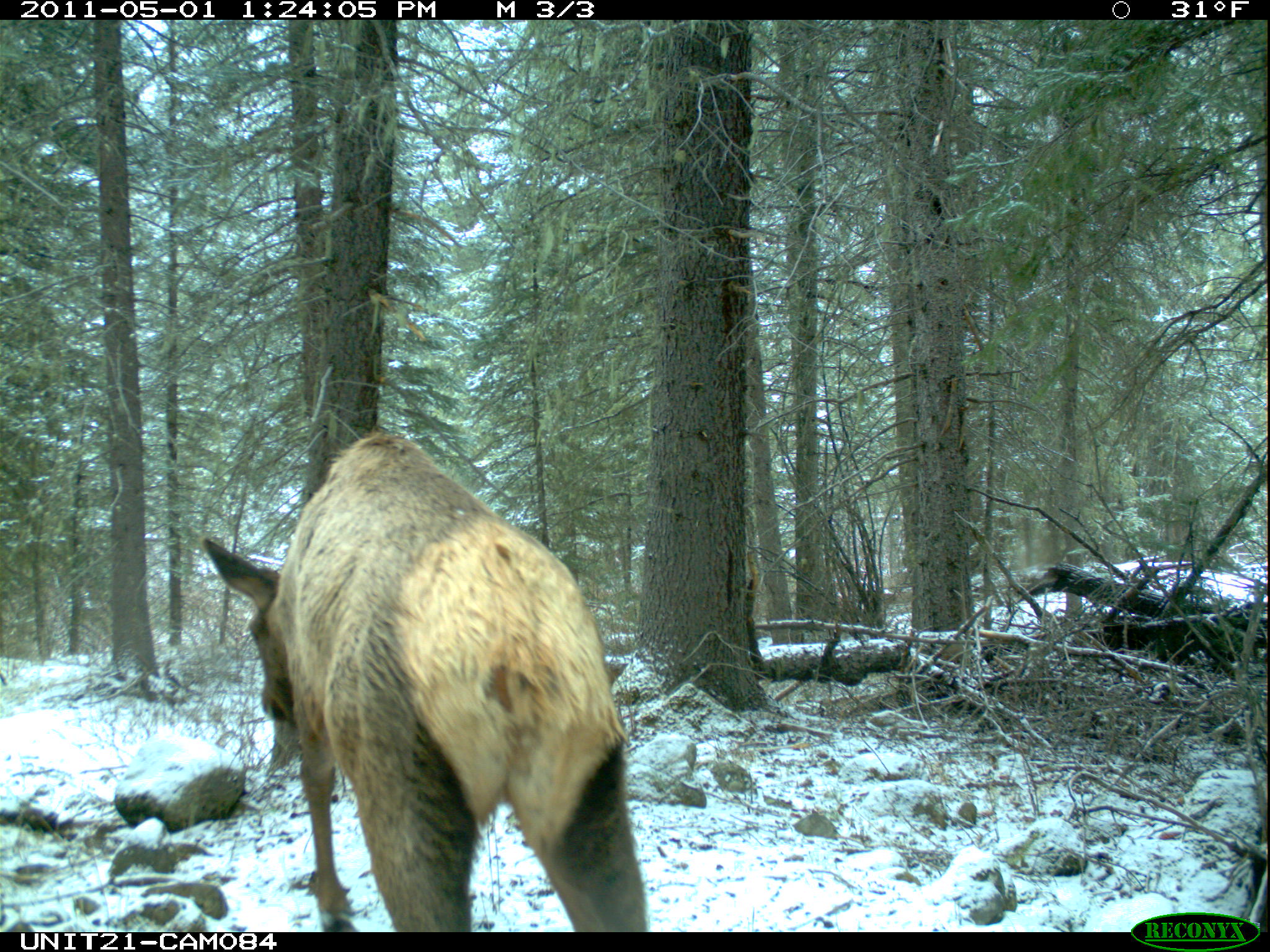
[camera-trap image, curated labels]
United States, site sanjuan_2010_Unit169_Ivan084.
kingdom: Animalia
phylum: Chordata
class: Mammalia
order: Artiodactyla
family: Cervidae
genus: Cervus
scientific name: Cervus elaphus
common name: red deer